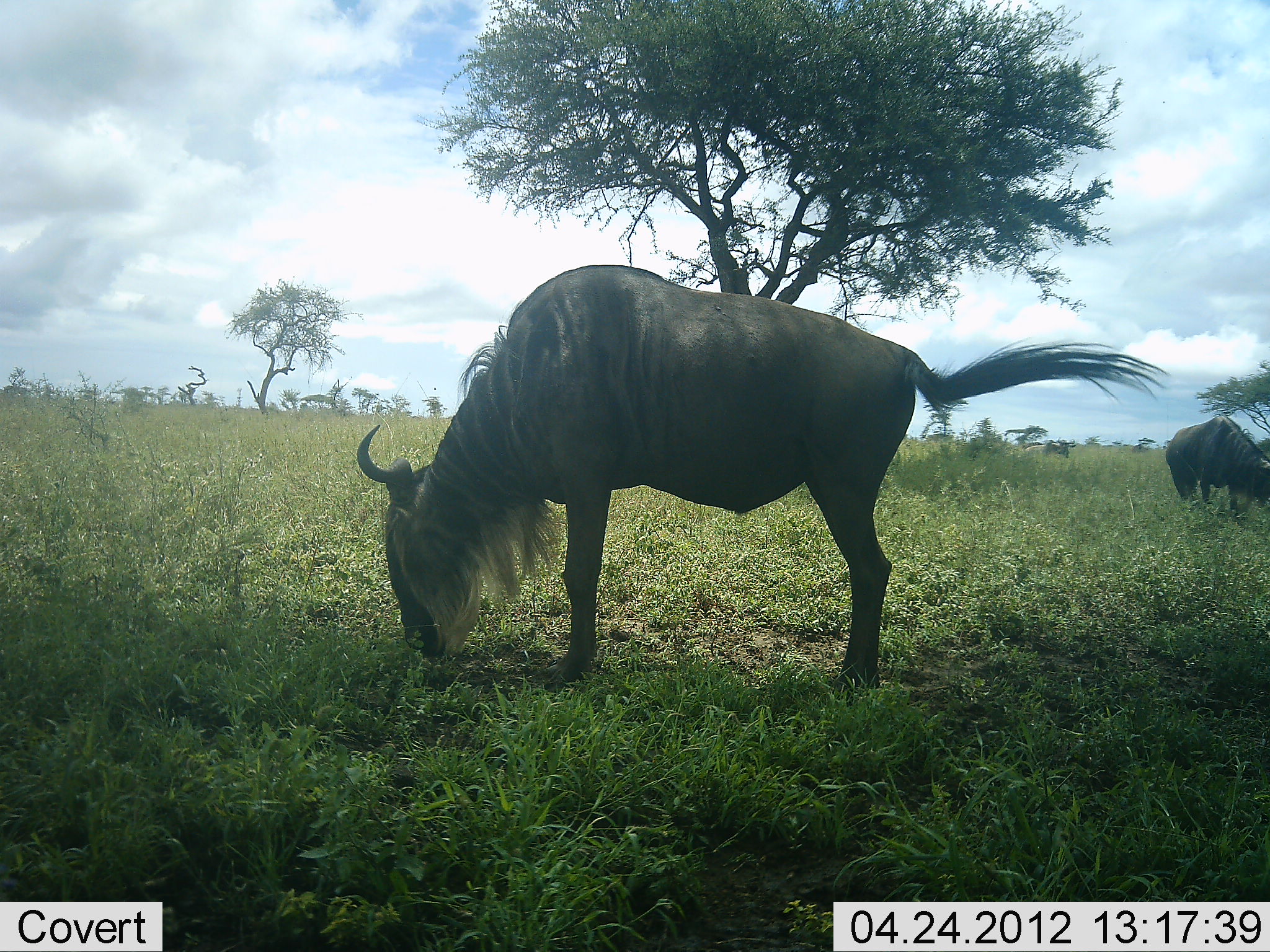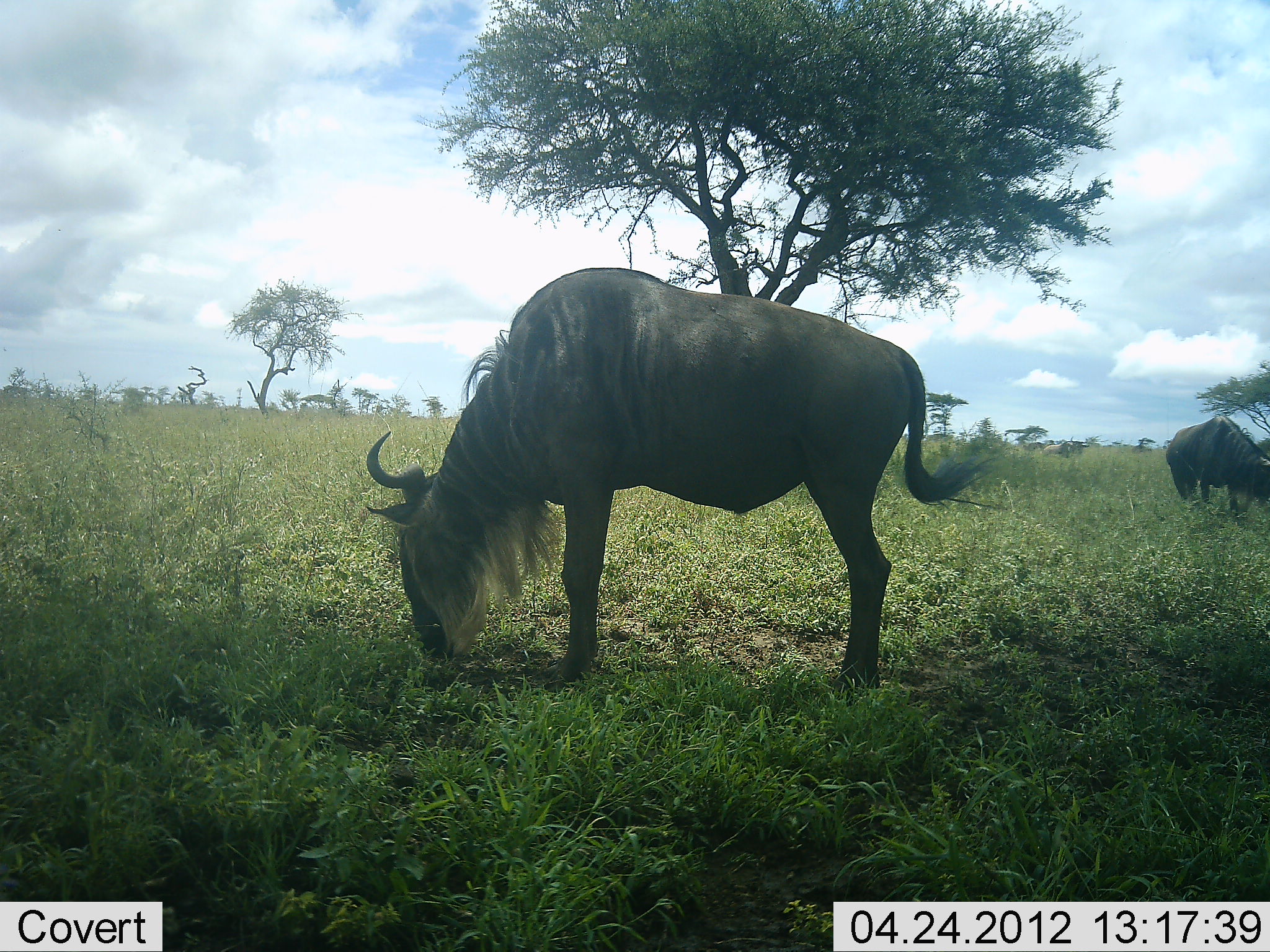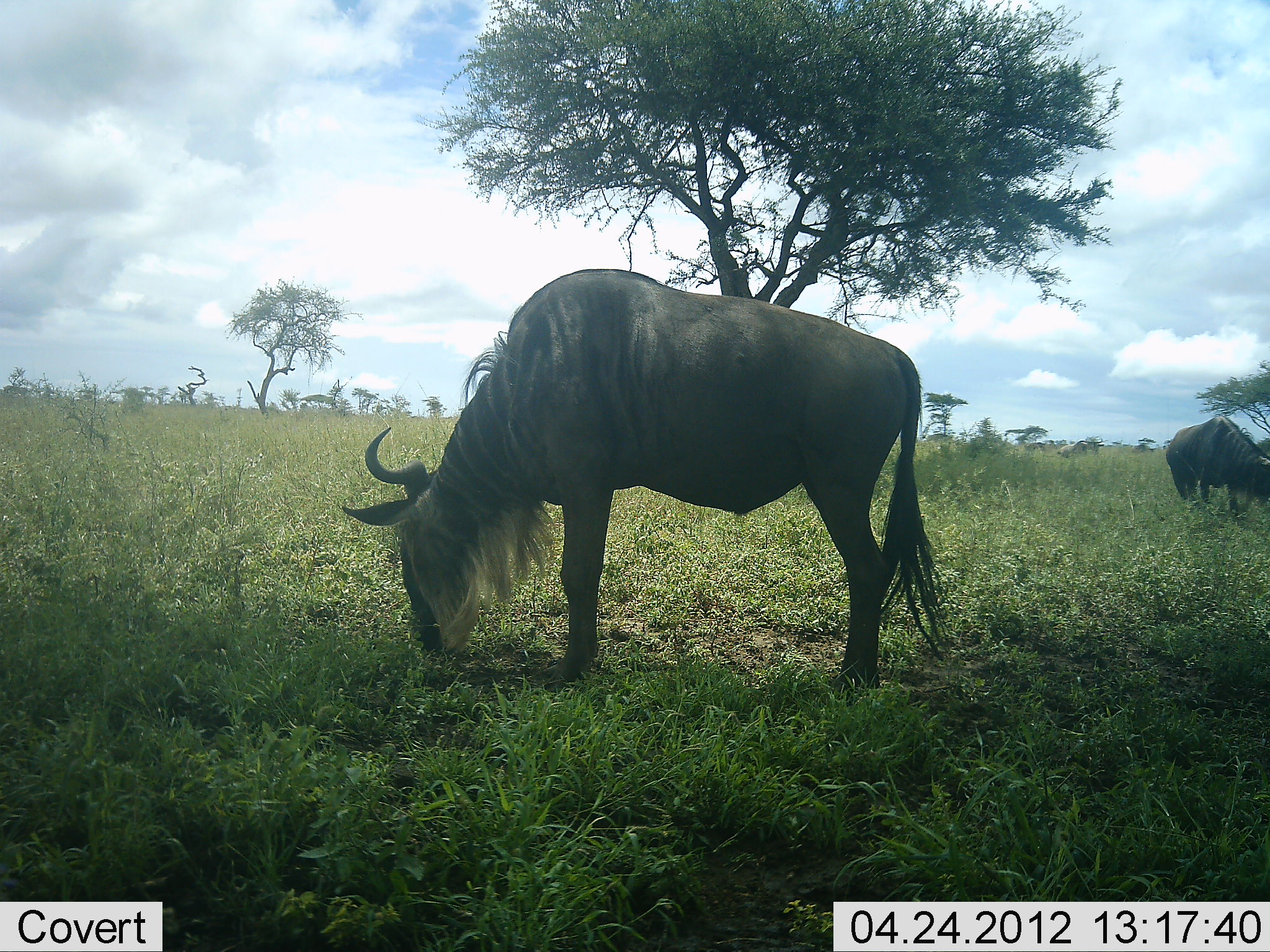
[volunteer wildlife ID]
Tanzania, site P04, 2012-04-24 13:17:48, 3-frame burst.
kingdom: Animalia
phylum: Chordata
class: Mammalia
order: Artiodactyla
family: Bovidae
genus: Connochaetes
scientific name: Connochaetes taurinus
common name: blue wildebeest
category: wildebeest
Wildebeest (blue wildebeest) (Connochaetes taurinus), count 2. Behavior (volunteer vote fractions): standing 31%, resting 0%, moving 38%, interacting 0%. Young present (vote fraction): 0%. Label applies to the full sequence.